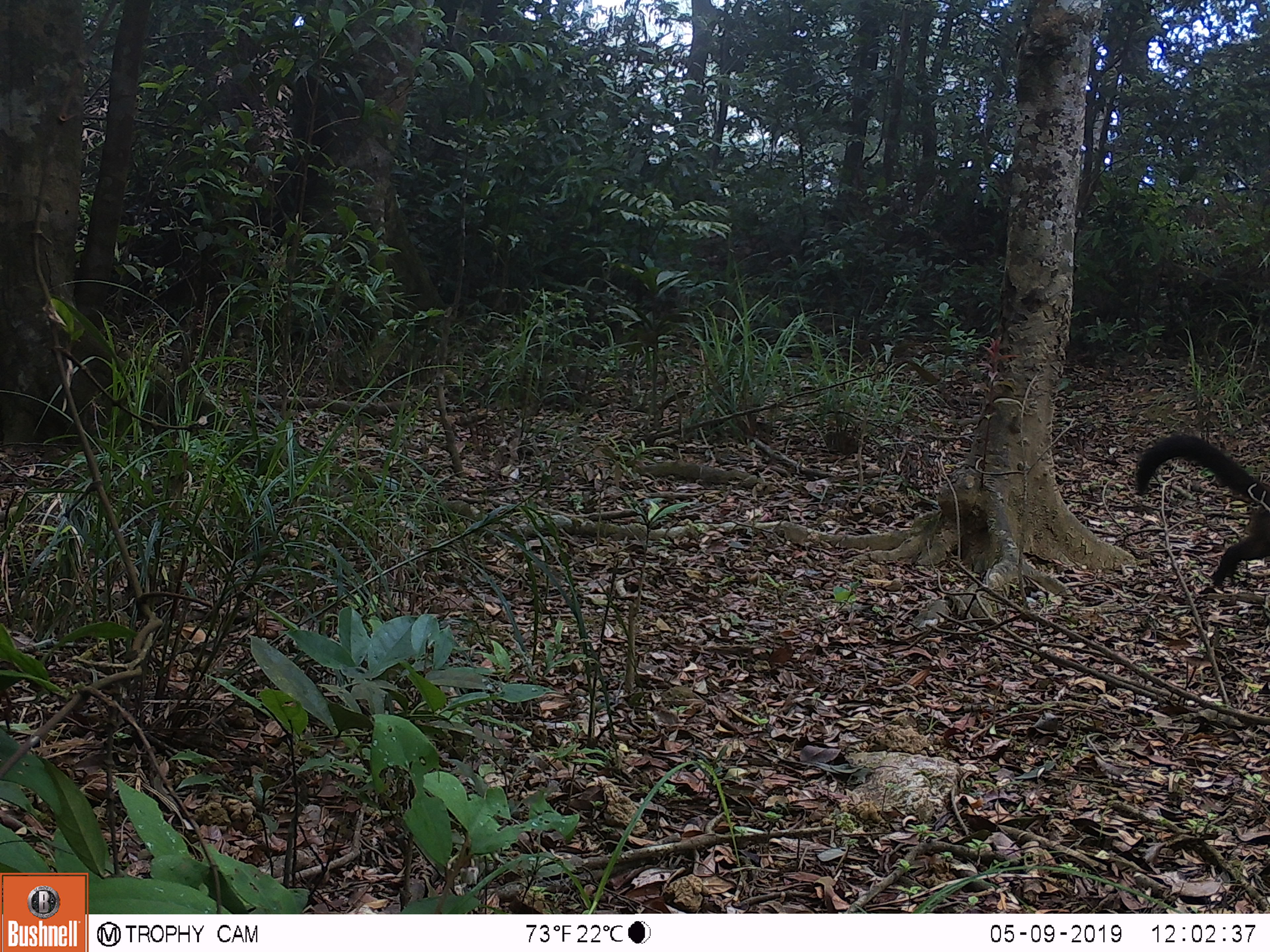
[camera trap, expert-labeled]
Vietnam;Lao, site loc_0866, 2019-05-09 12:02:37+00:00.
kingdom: Animalia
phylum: Chordata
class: Mammalia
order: Carnivora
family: Mustelidae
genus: Martes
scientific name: Martes flavigula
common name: yellow-throated marten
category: yellow throated marten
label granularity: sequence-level